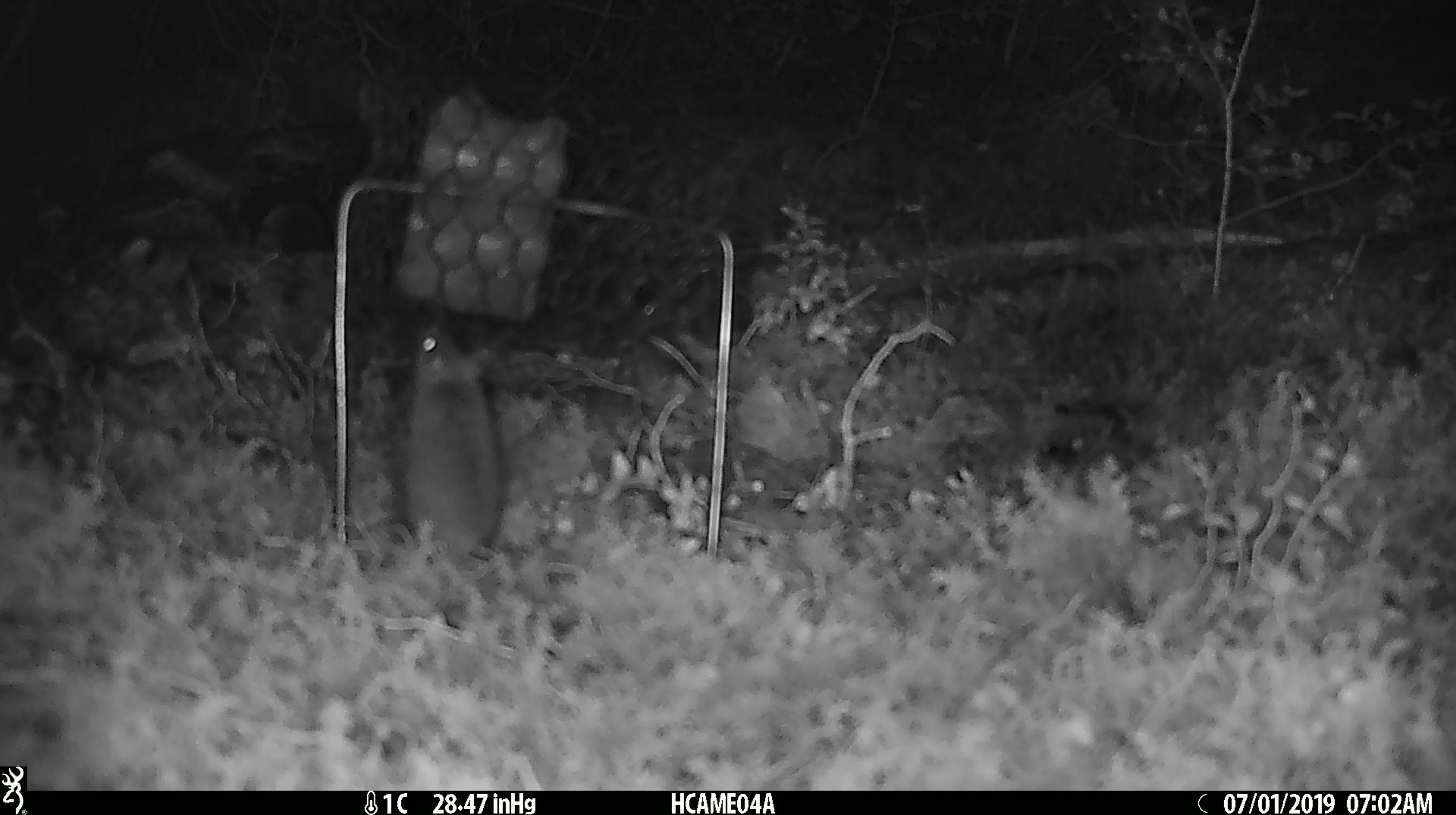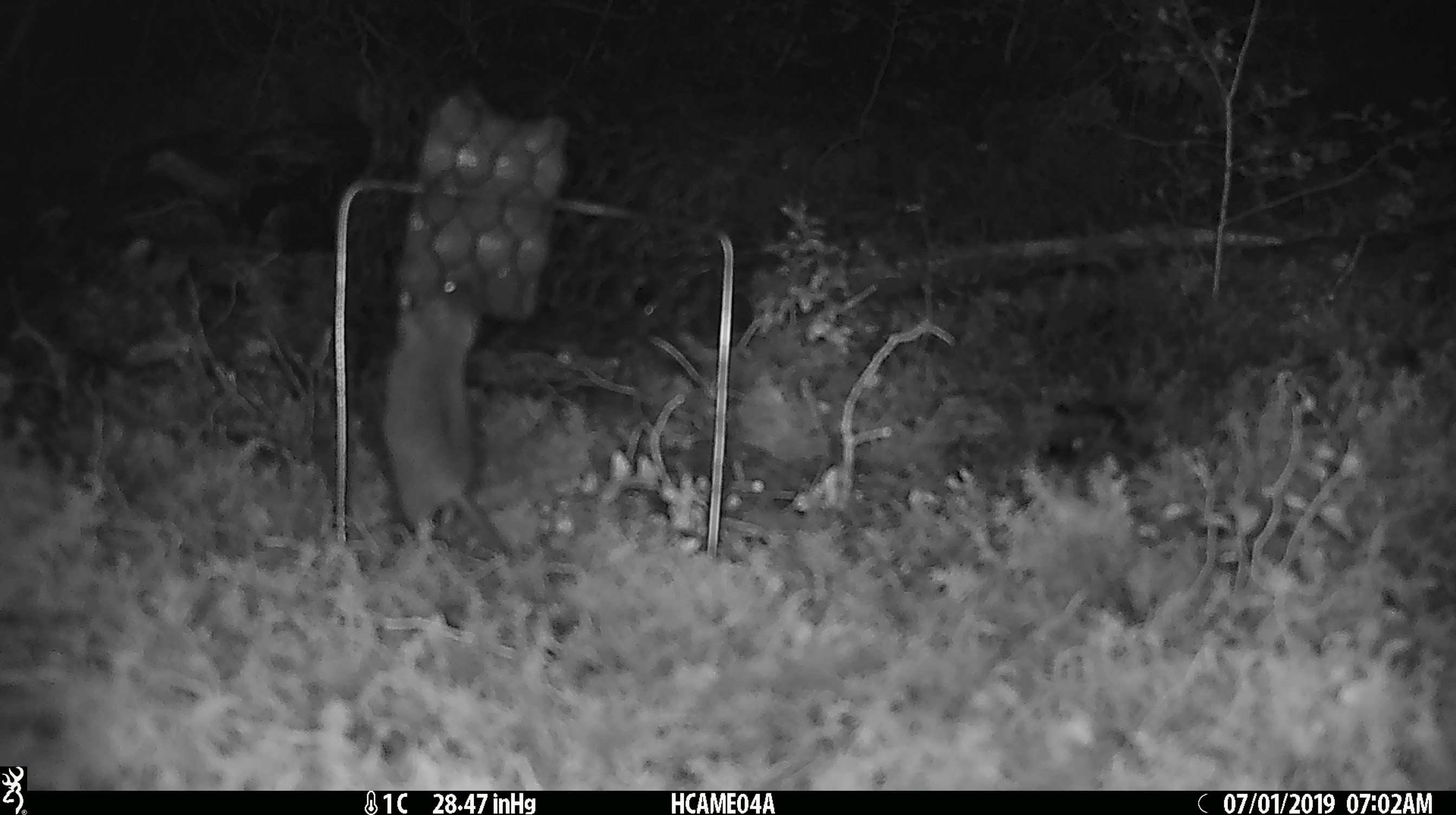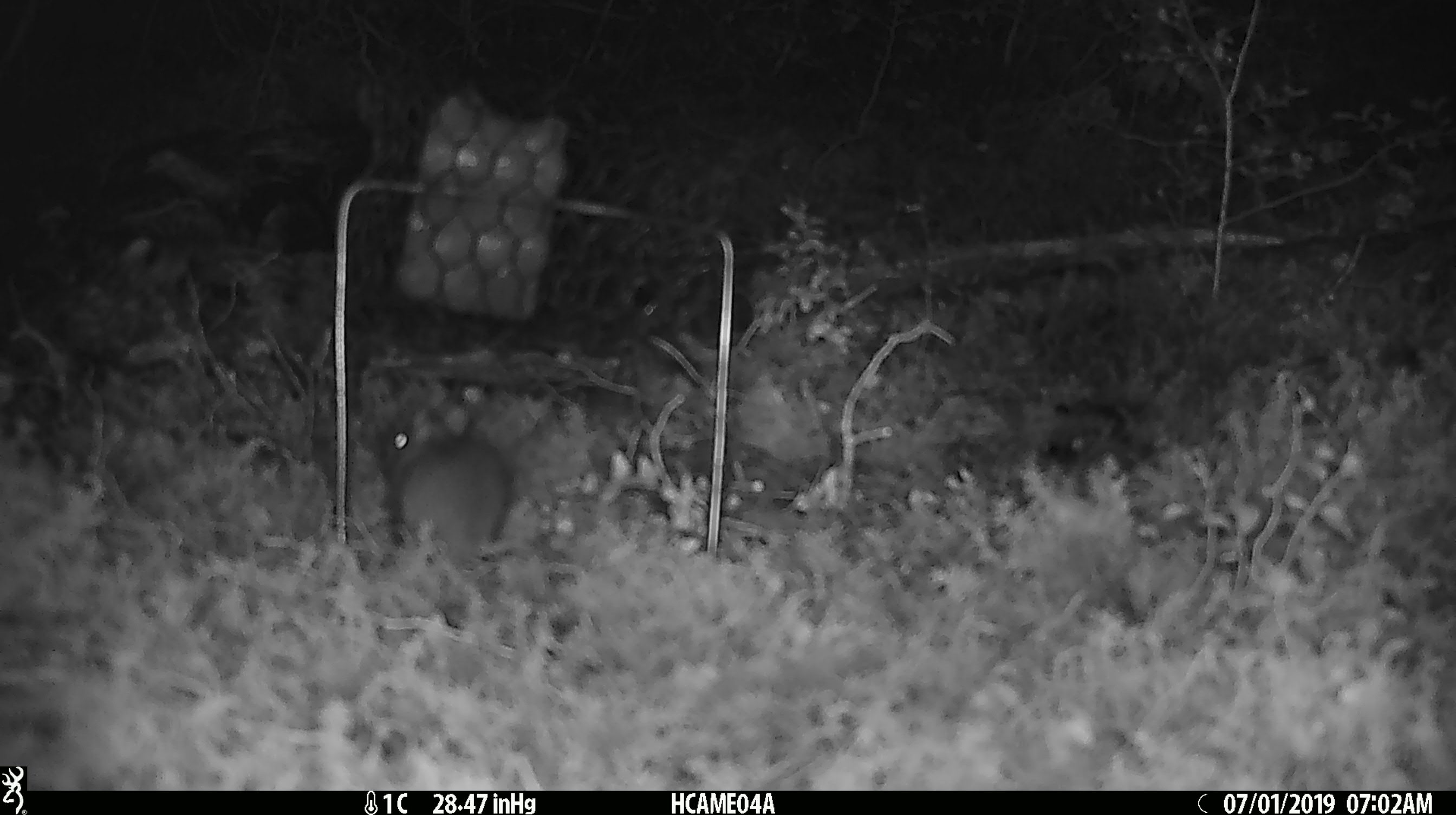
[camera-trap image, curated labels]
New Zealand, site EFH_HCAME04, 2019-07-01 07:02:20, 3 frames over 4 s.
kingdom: Animalia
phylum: Chordata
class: Mammalia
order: Rodentia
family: Muridae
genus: Mus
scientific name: Mus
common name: mouse